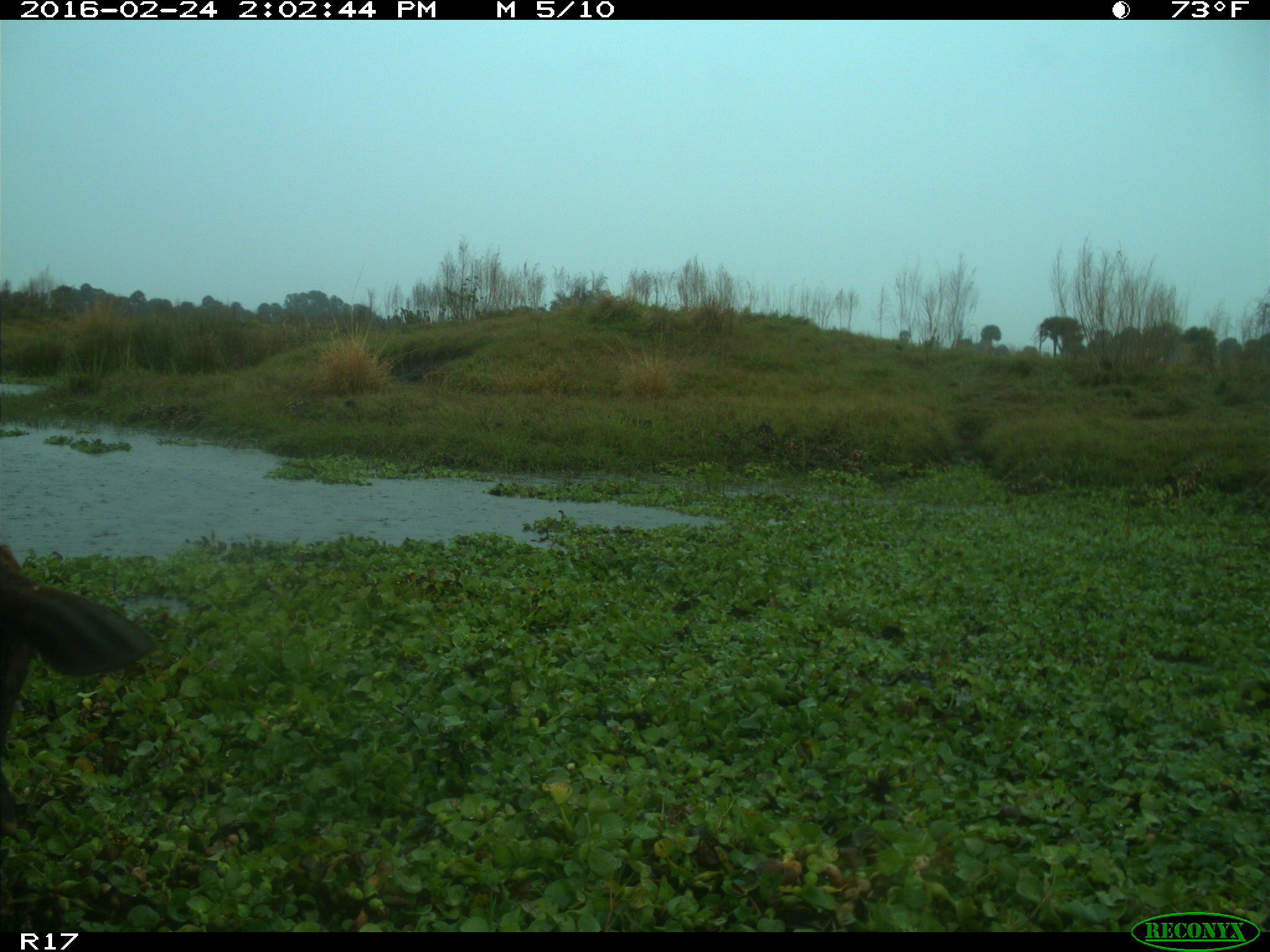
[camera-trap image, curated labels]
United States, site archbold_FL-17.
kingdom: Animalia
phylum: Chordata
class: Mammalia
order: Artiodactyla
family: Bovidae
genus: Bos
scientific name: Bos taurus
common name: domestic cow